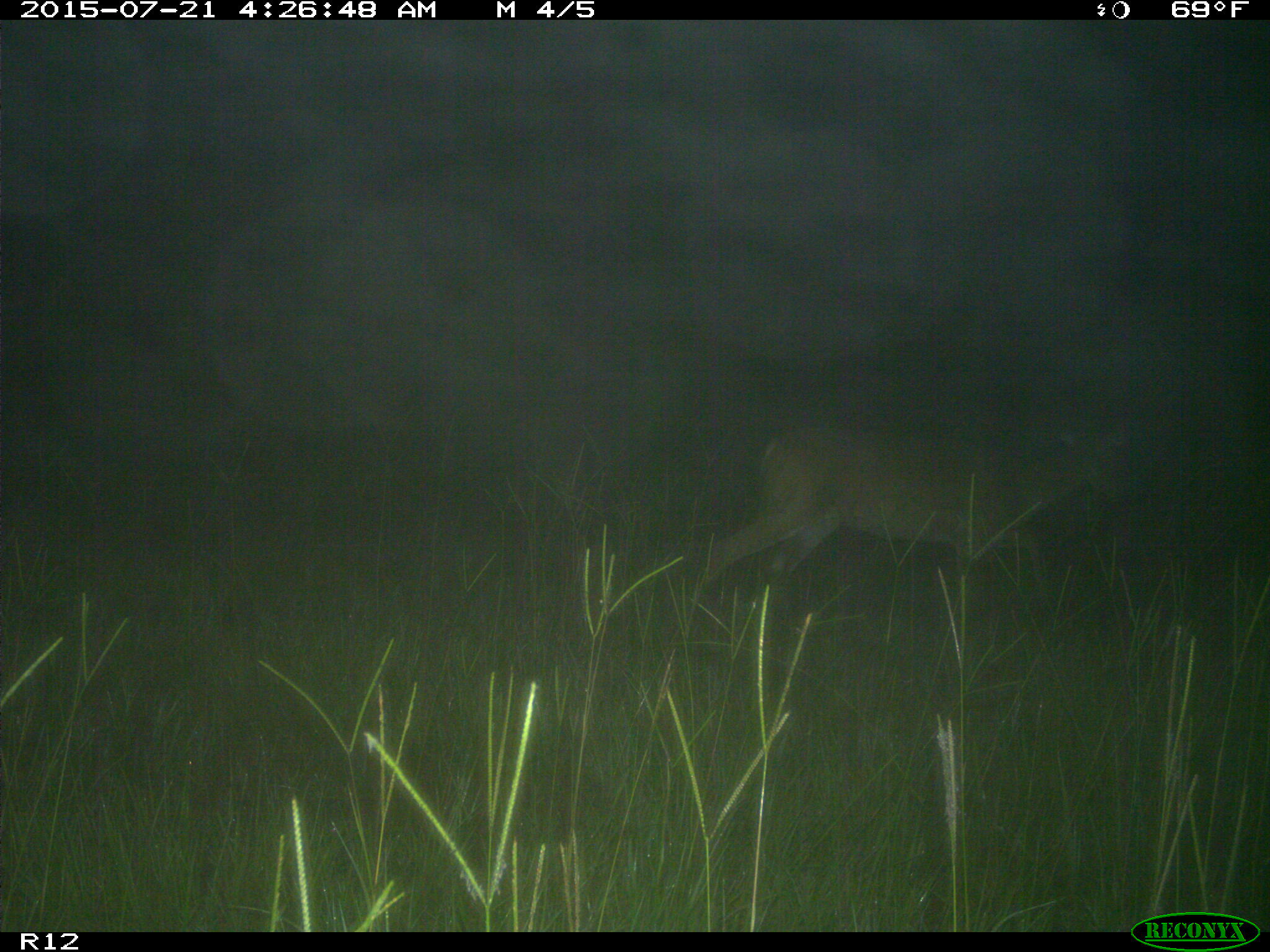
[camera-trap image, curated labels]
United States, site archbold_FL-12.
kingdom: Animalia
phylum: Chordata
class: Mammalia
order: Artiodactyla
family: Cervidae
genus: Odocoileus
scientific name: Odocoileus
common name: deer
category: unidentified deer